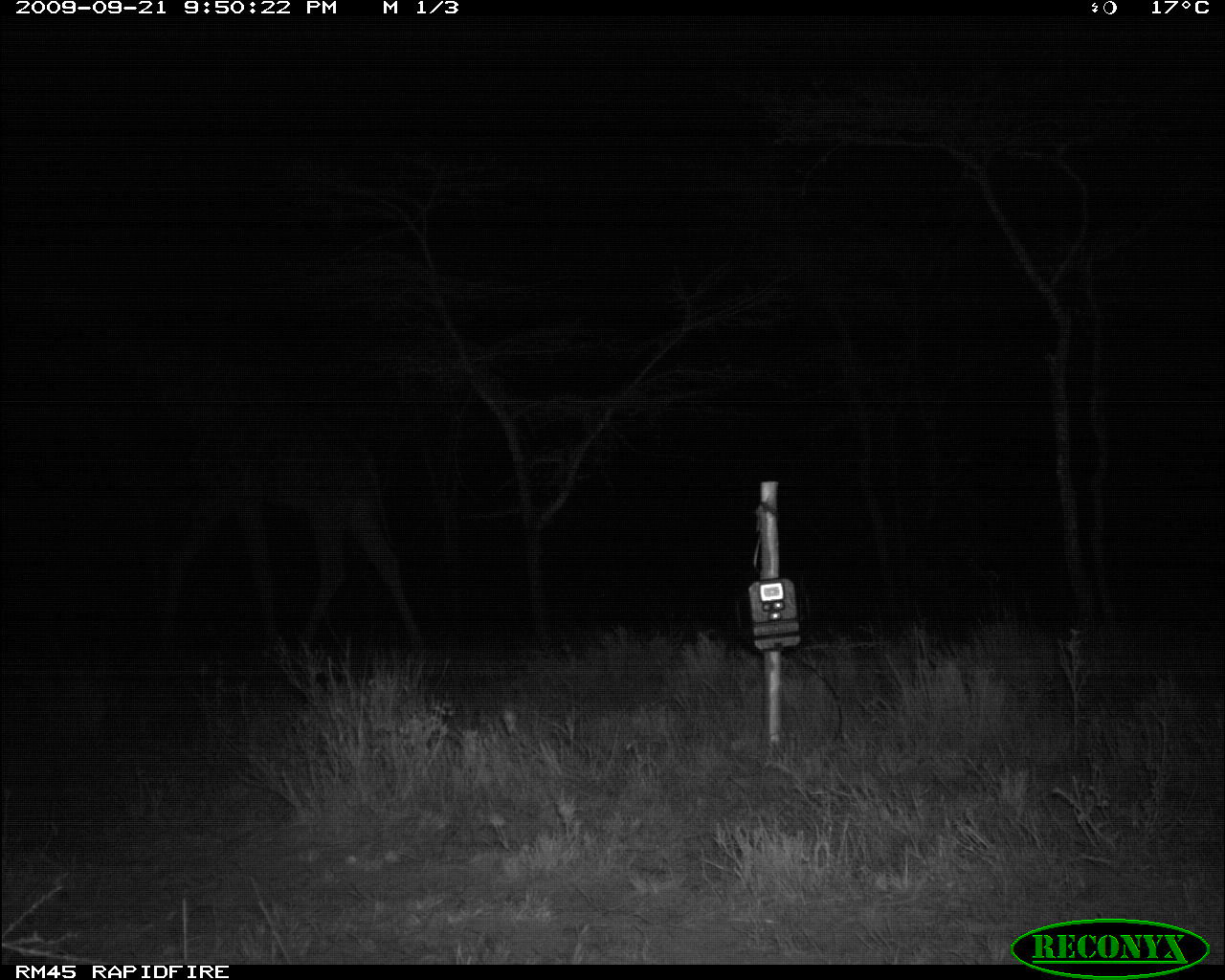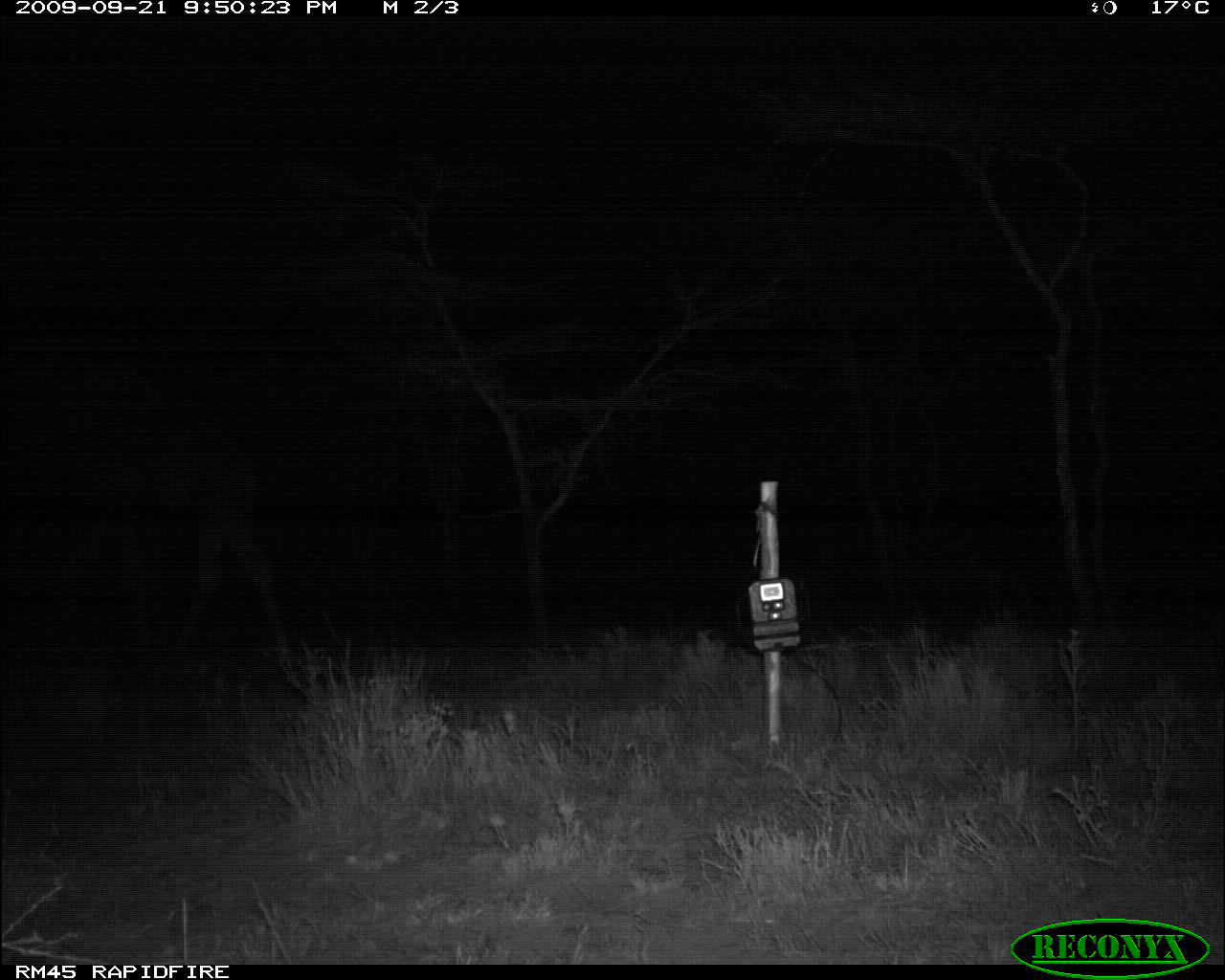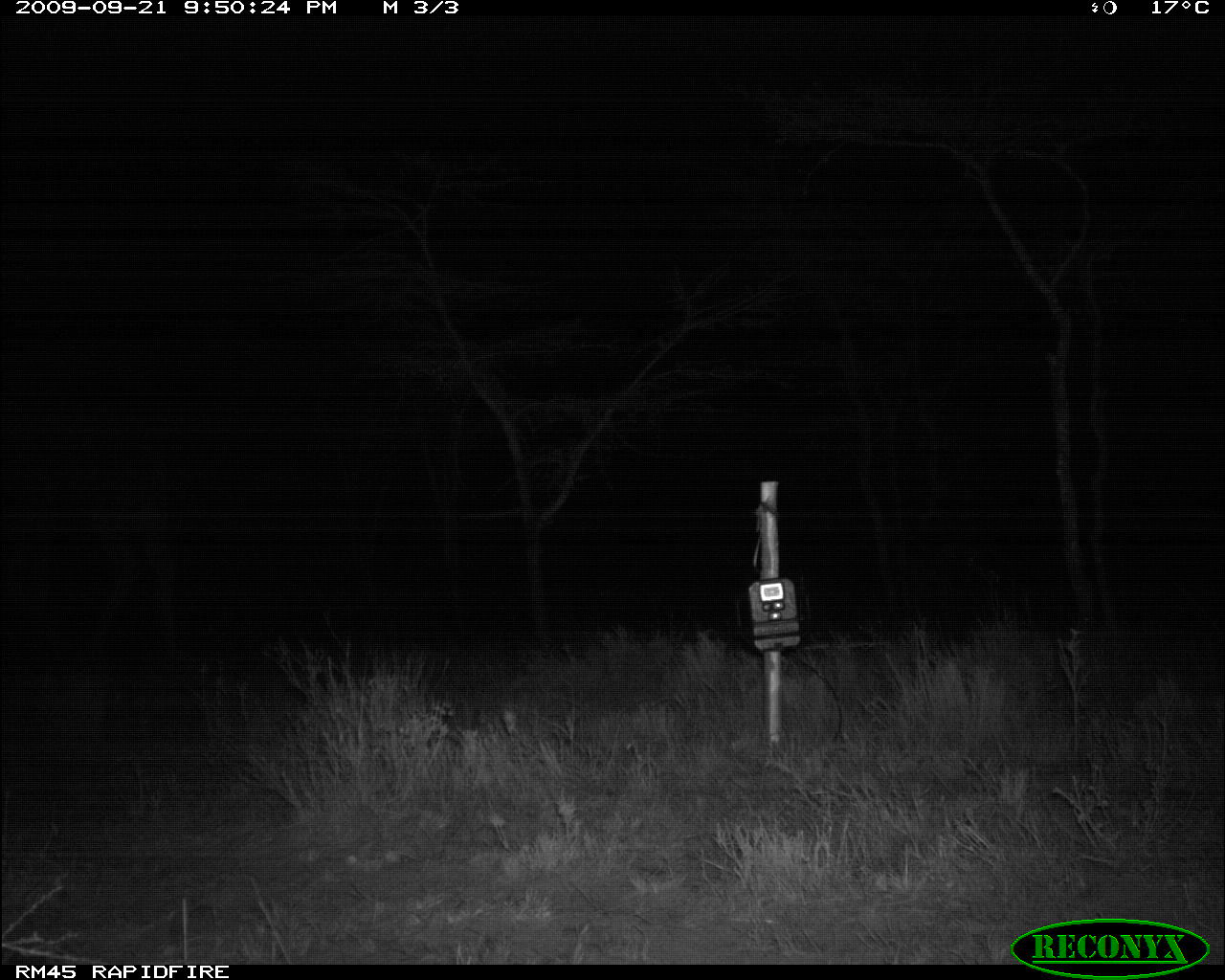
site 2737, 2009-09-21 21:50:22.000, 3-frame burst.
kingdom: Animalia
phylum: Chordata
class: Mammalia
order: Artiodactyla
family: Giraffidae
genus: Giraffa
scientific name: Giraffa camelopardalis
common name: giraffe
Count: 1.